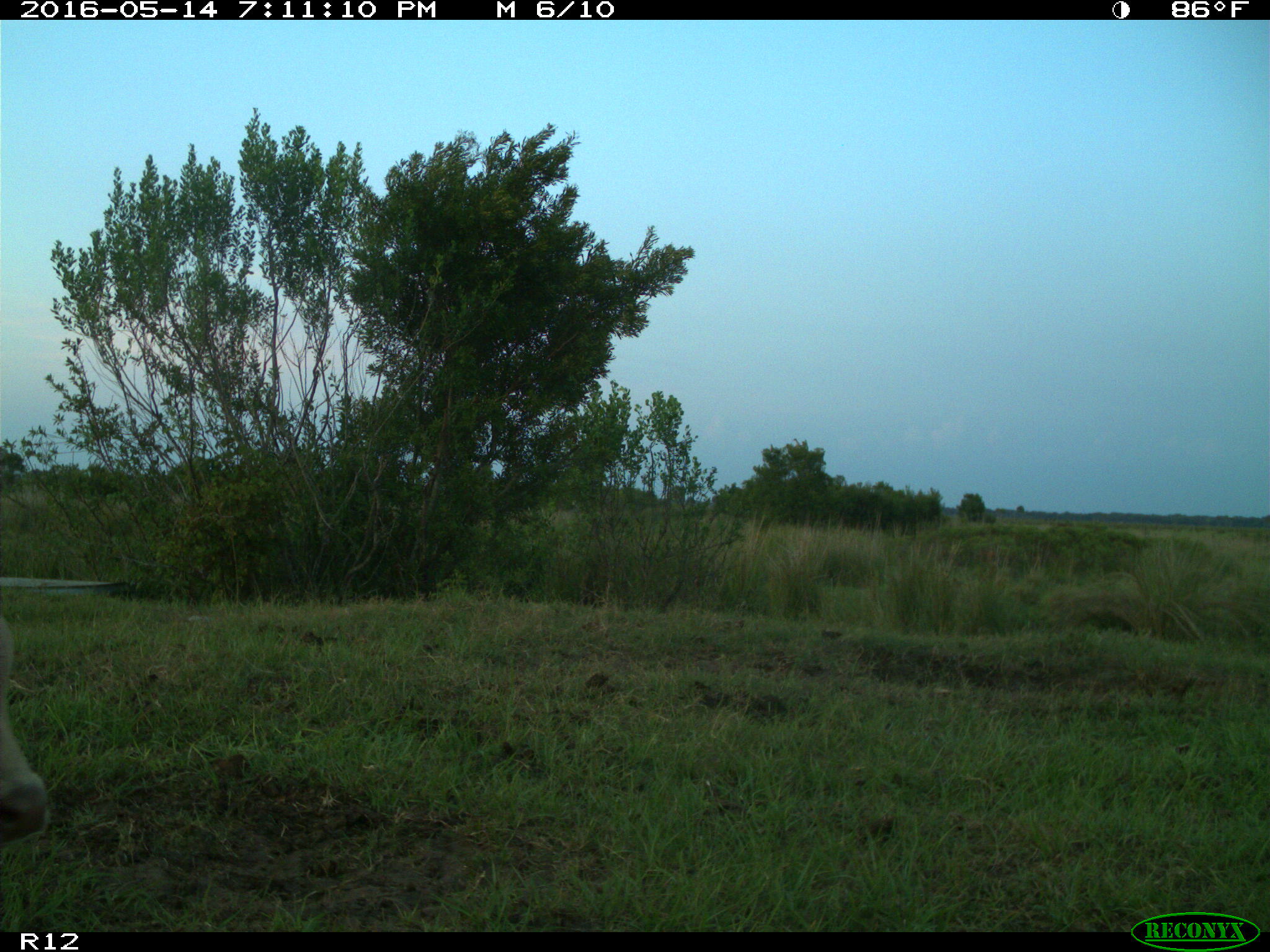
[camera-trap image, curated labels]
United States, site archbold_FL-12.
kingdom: Animalia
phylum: Chordata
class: Mammalia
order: Artiodactyla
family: Bovidae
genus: Bos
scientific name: Bos taurus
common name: domestic cow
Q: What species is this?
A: Bos taurus (domestic cow).